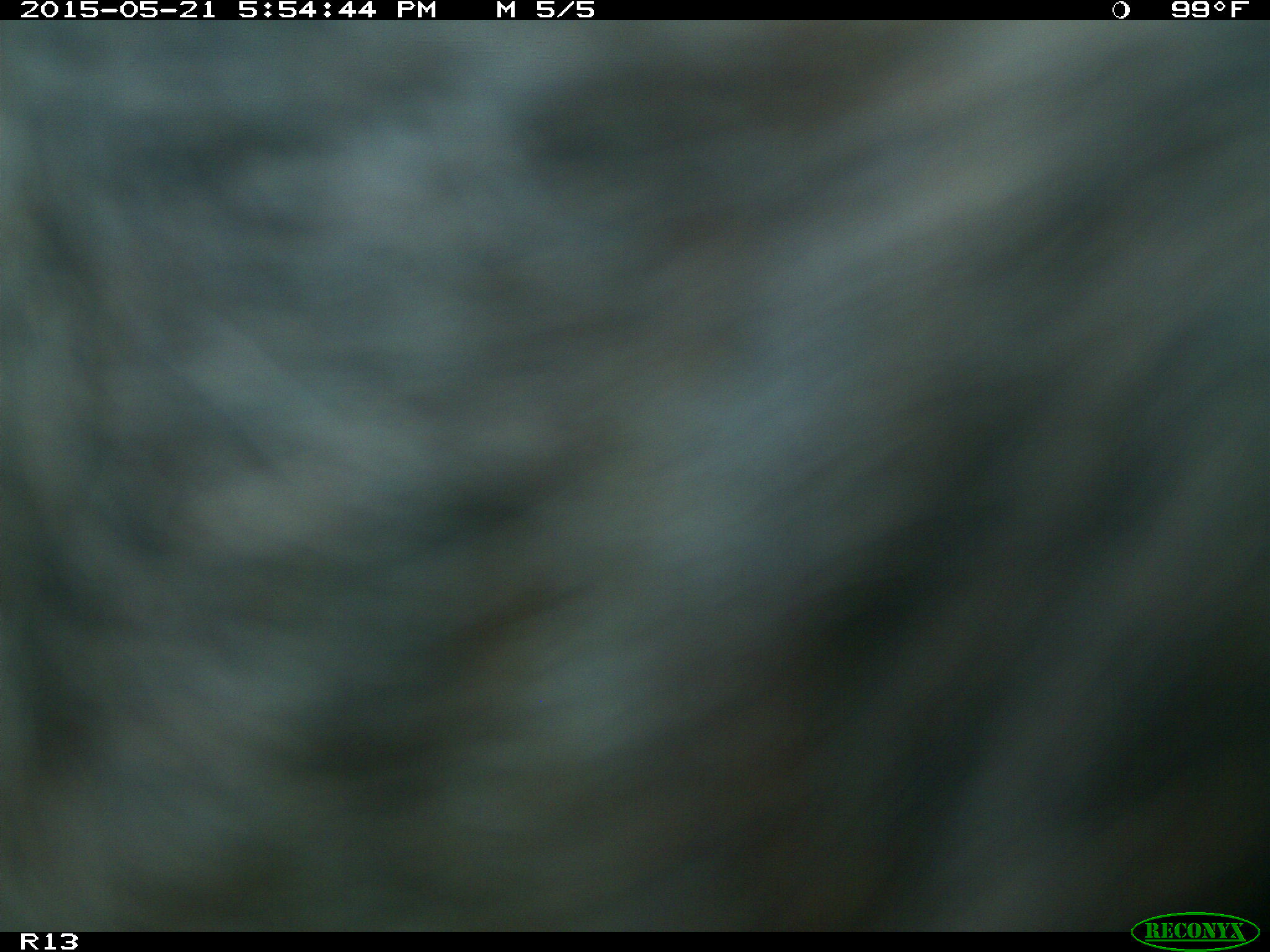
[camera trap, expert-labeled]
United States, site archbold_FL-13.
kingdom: Animalia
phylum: Chordata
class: Mammalia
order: Artiodactyla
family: Bovidae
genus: Bos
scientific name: Bos taurus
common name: domestic cow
Bos taurus (domestic cow).